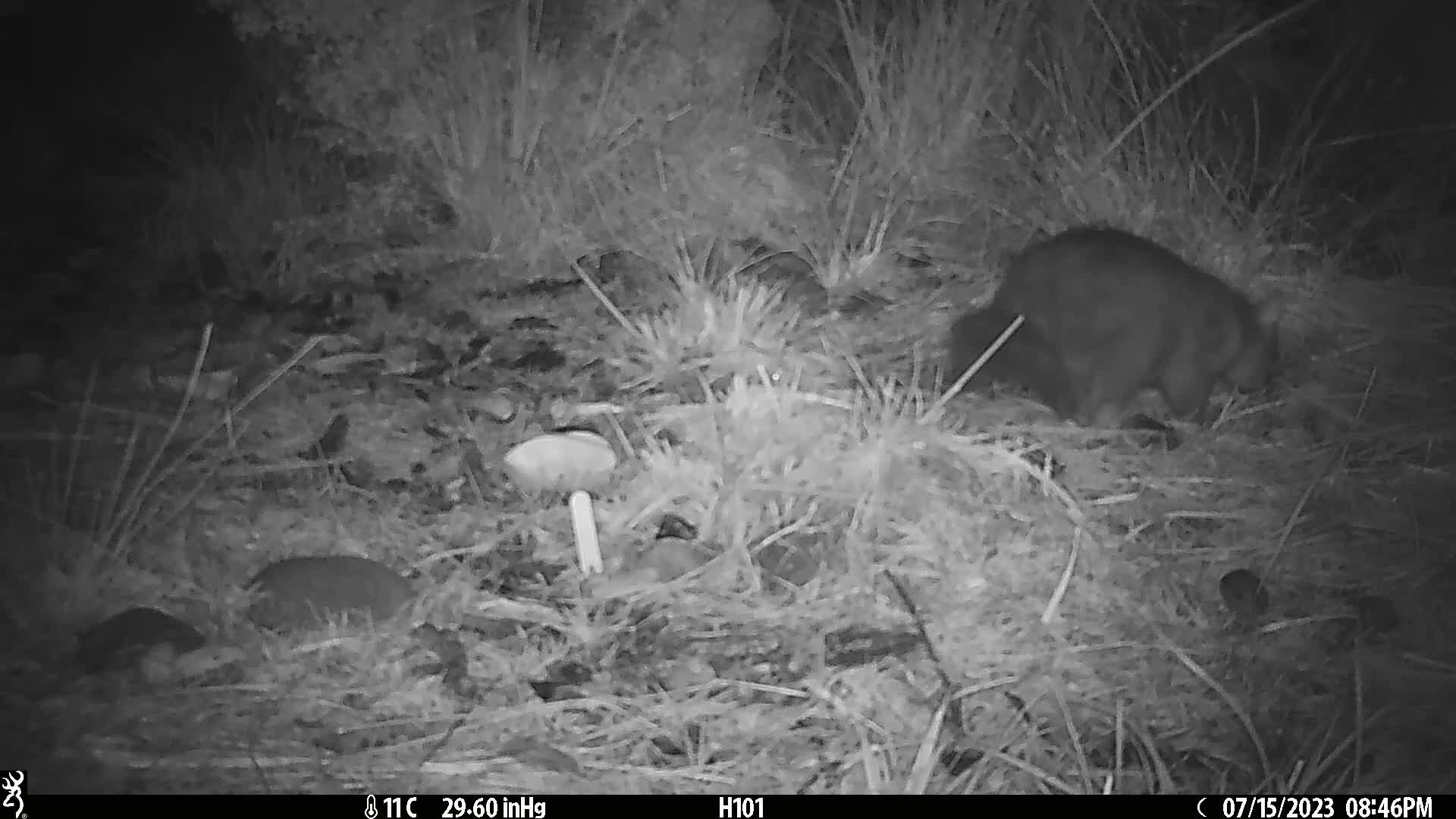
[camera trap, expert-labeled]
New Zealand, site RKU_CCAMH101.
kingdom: Animalia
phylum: Chordata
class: Mammalia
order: Diprotodontia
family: Phalangeridae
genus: Trichosurus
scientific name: Trichosurus vulpecula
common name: common brushtail possum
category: possum